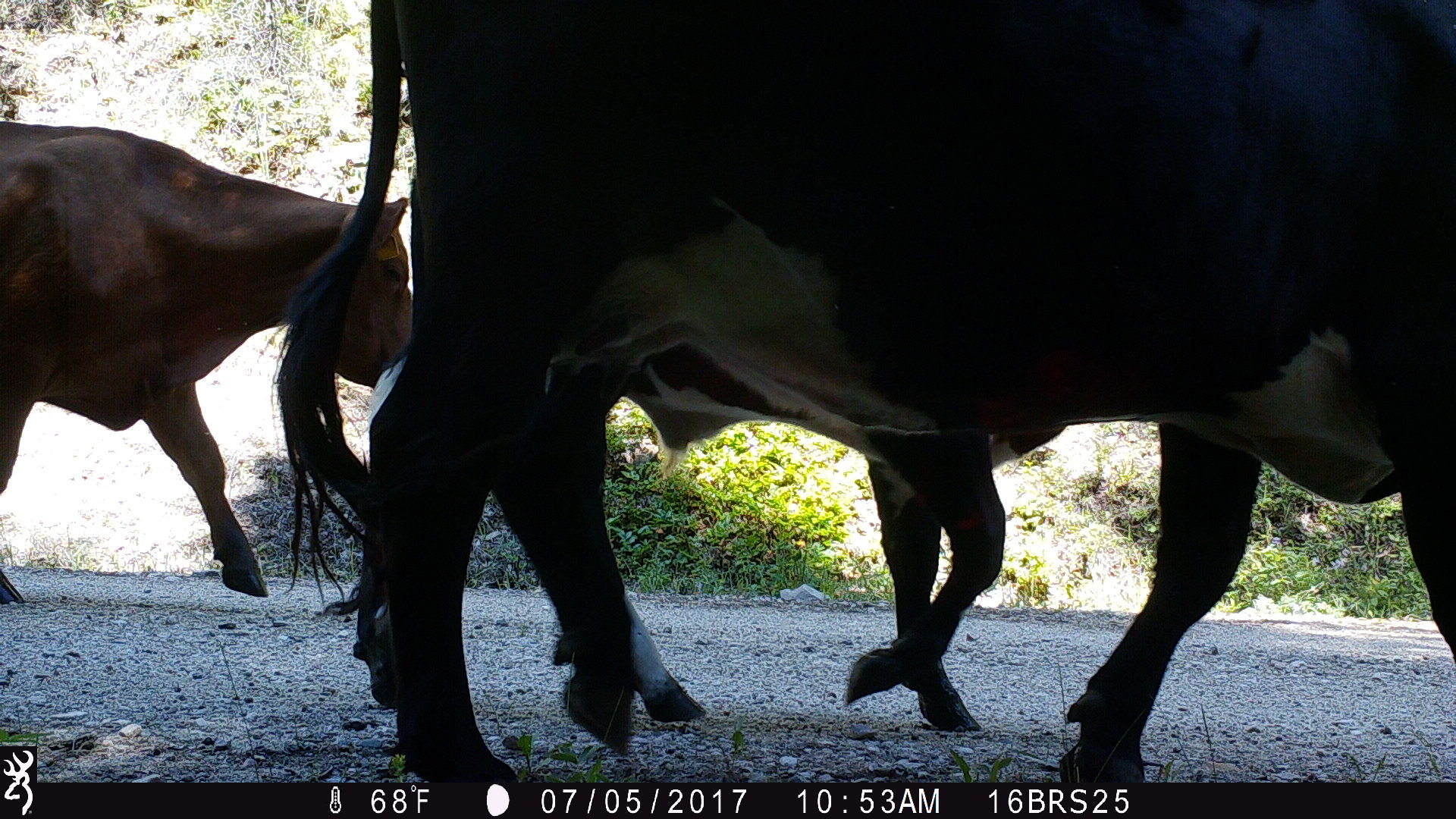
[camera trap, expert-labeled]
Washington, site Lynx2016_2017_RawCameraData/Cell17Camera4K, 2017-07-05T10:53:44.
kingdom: Animalia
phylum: Chordata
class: Mammalia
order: Artiodactyla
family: Bovidae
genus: Bos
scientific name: Bos taurus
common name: domestic cattle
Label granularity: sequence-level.